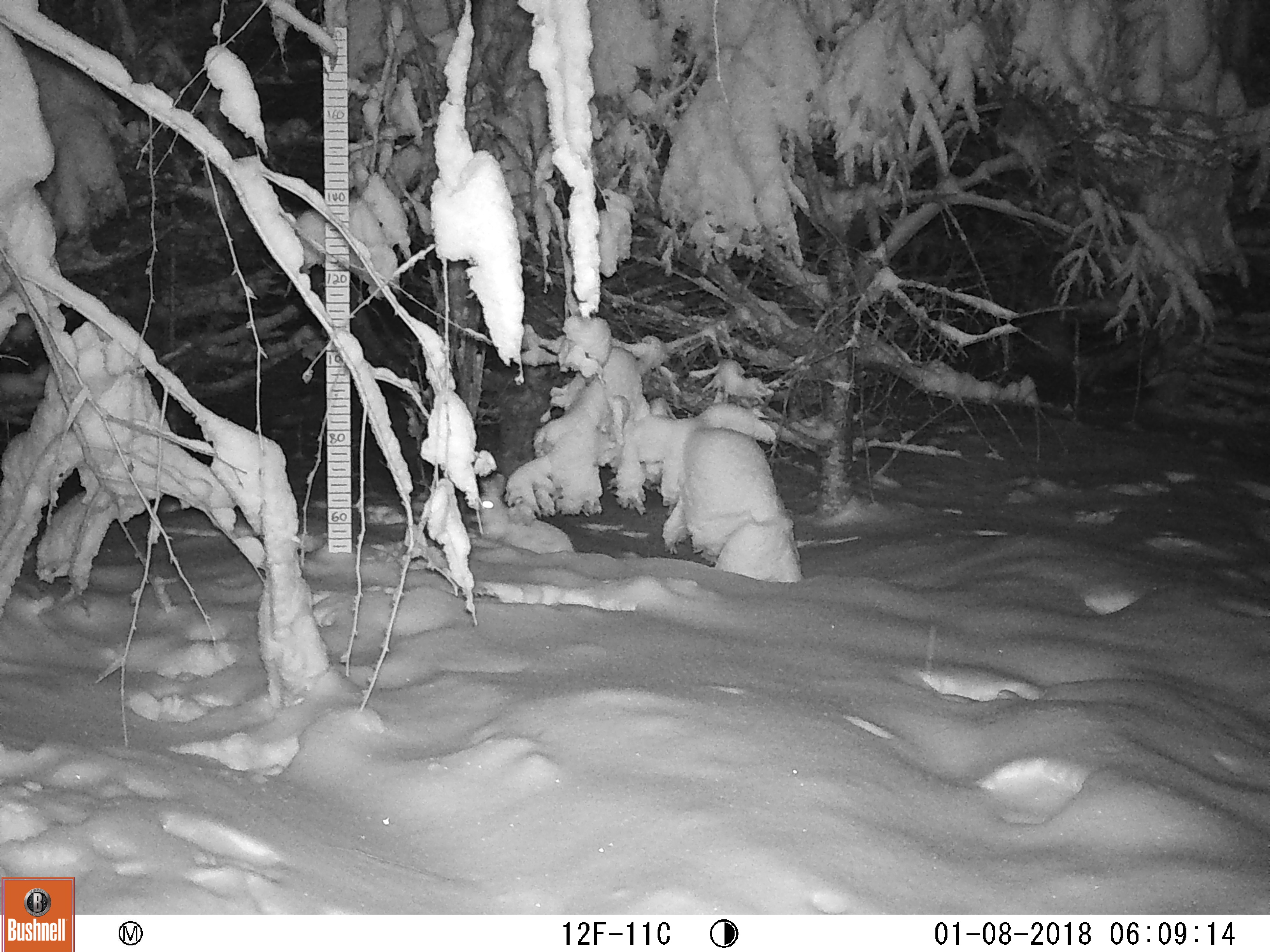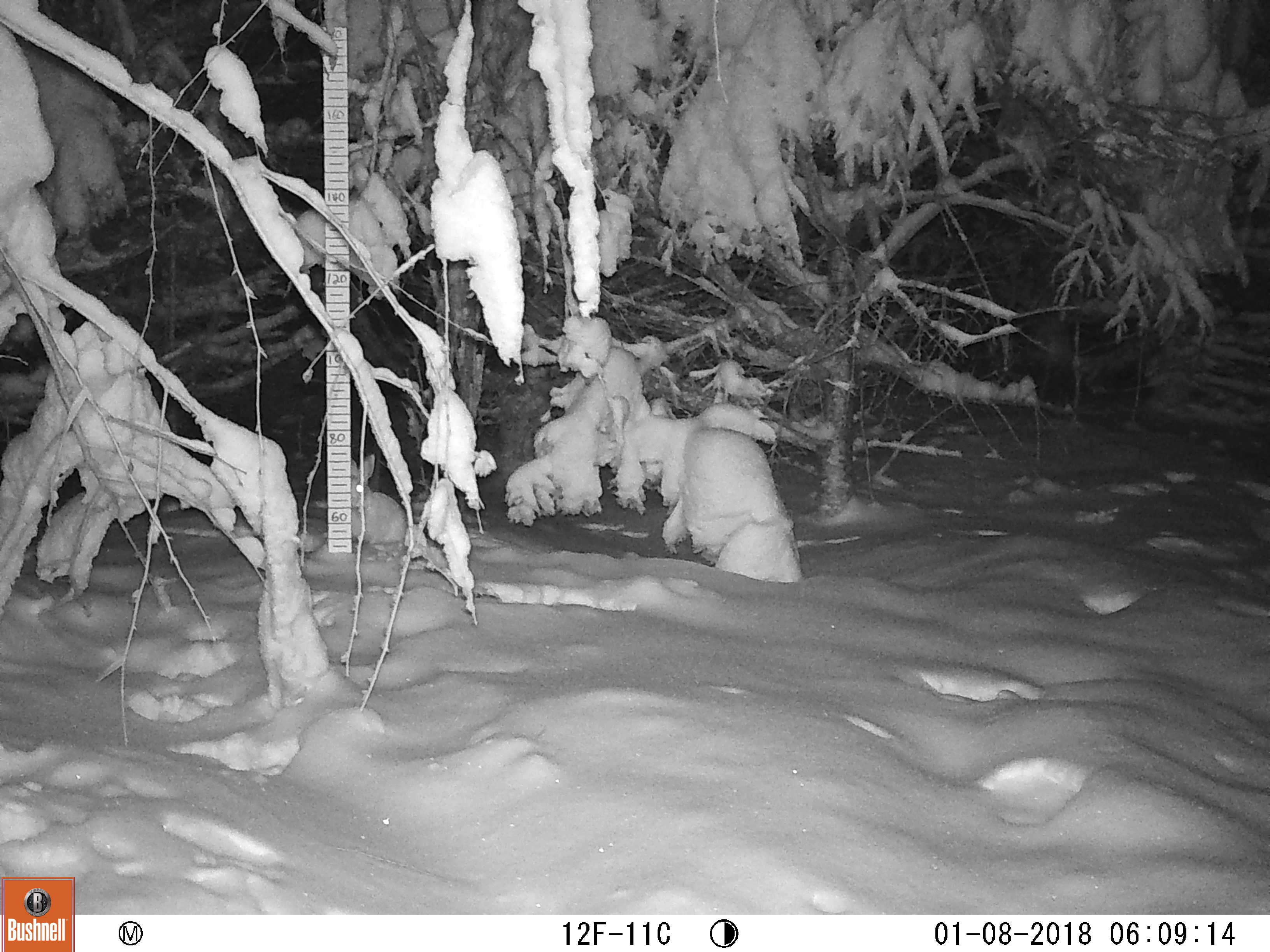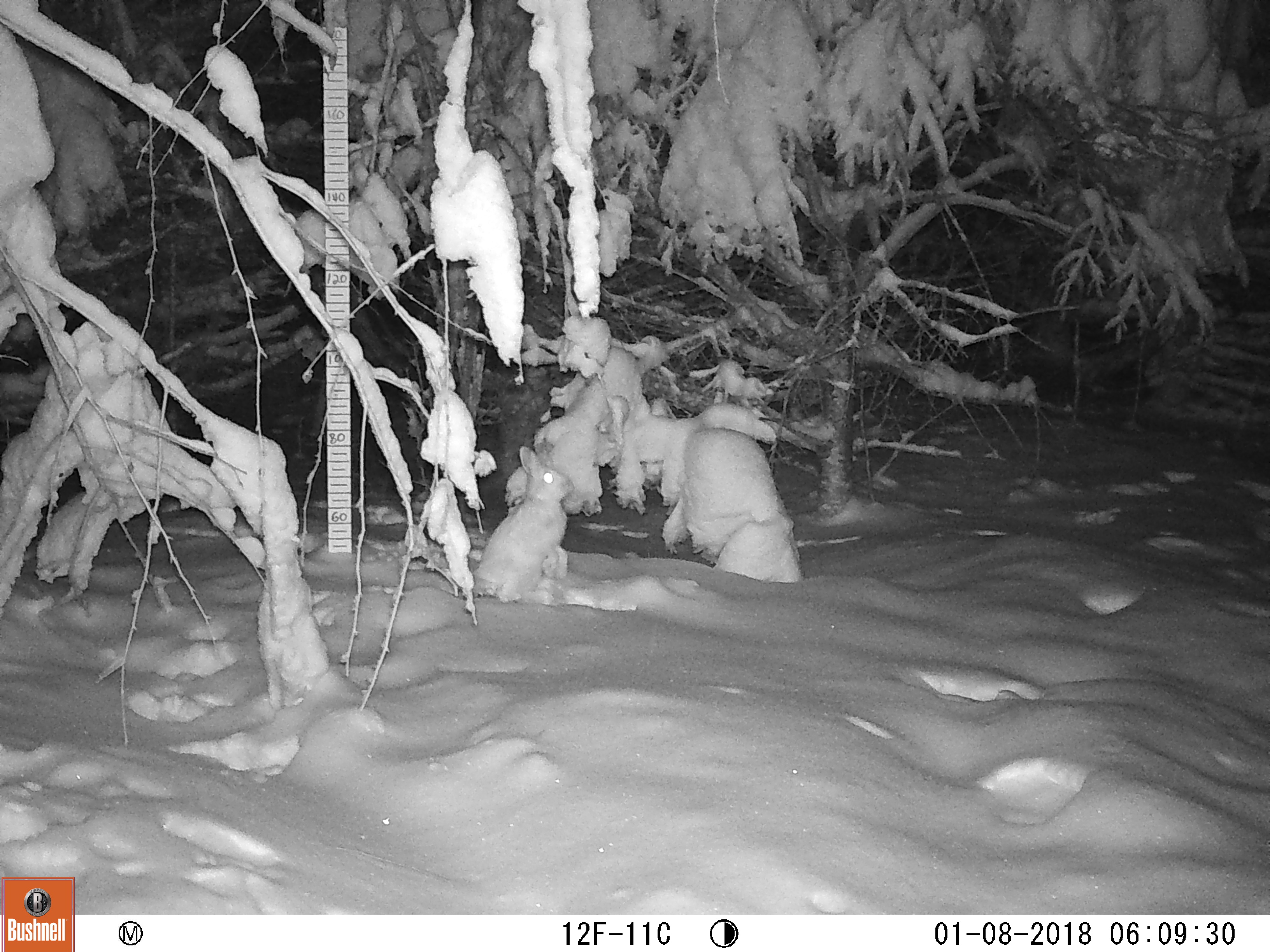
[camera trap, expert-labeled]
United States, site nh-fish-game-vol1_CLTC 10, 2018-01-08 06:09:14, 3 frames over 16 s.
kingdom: Animalia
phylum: Chordata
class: Mammalia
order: Lagomorpha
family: Leporidae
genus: Lepus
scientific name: Lepus americanus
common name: snowshoe hare